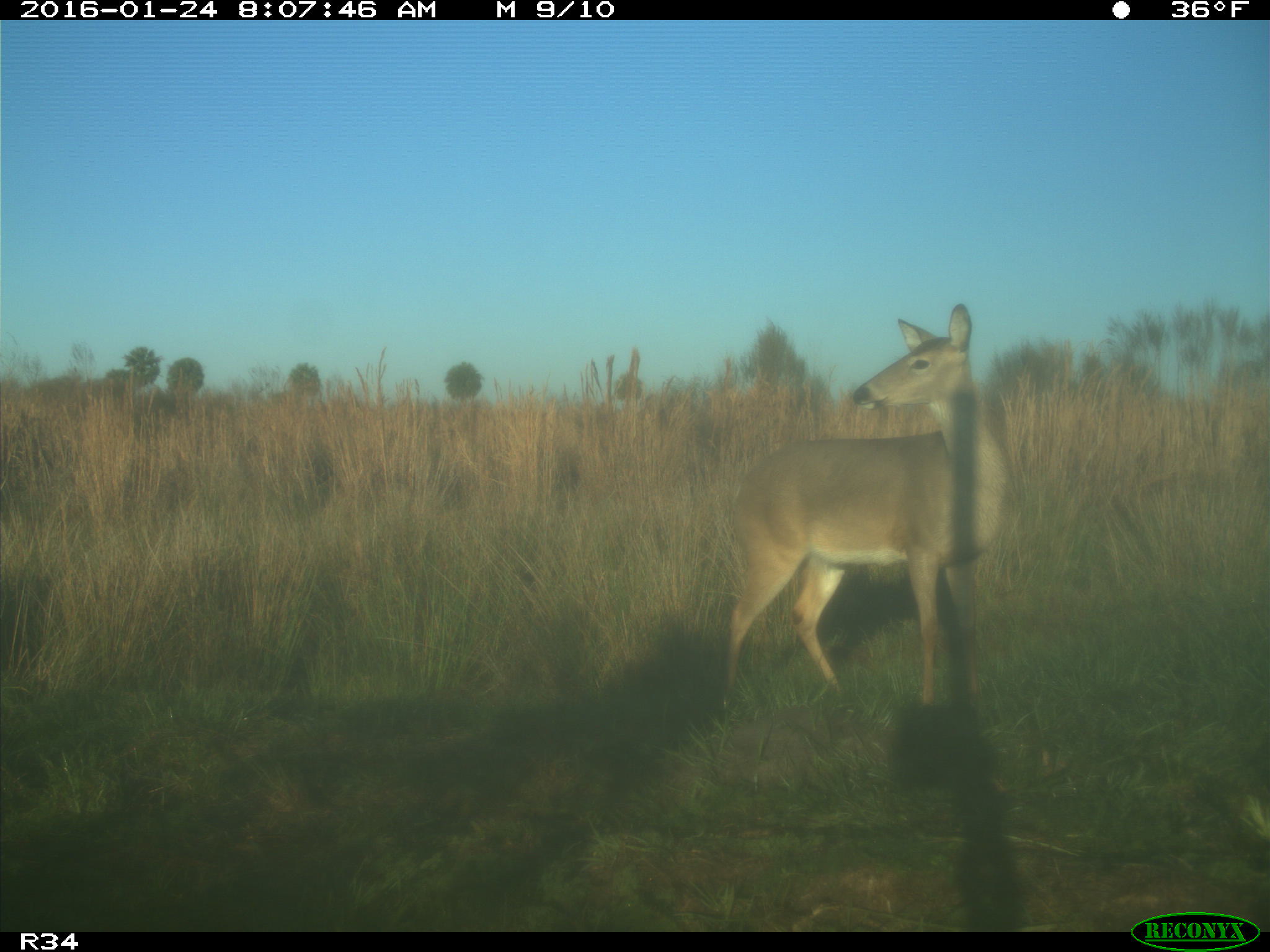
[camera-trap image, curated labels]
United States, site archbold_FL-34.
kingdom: Animalia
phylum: Chordata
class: Mammalia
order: Artiodactyla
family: Cervidae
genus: Odocoileus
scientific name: Odocoileus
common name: deer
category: unidentified deer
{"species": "unidentified deer (deer) (Odocoileus)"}